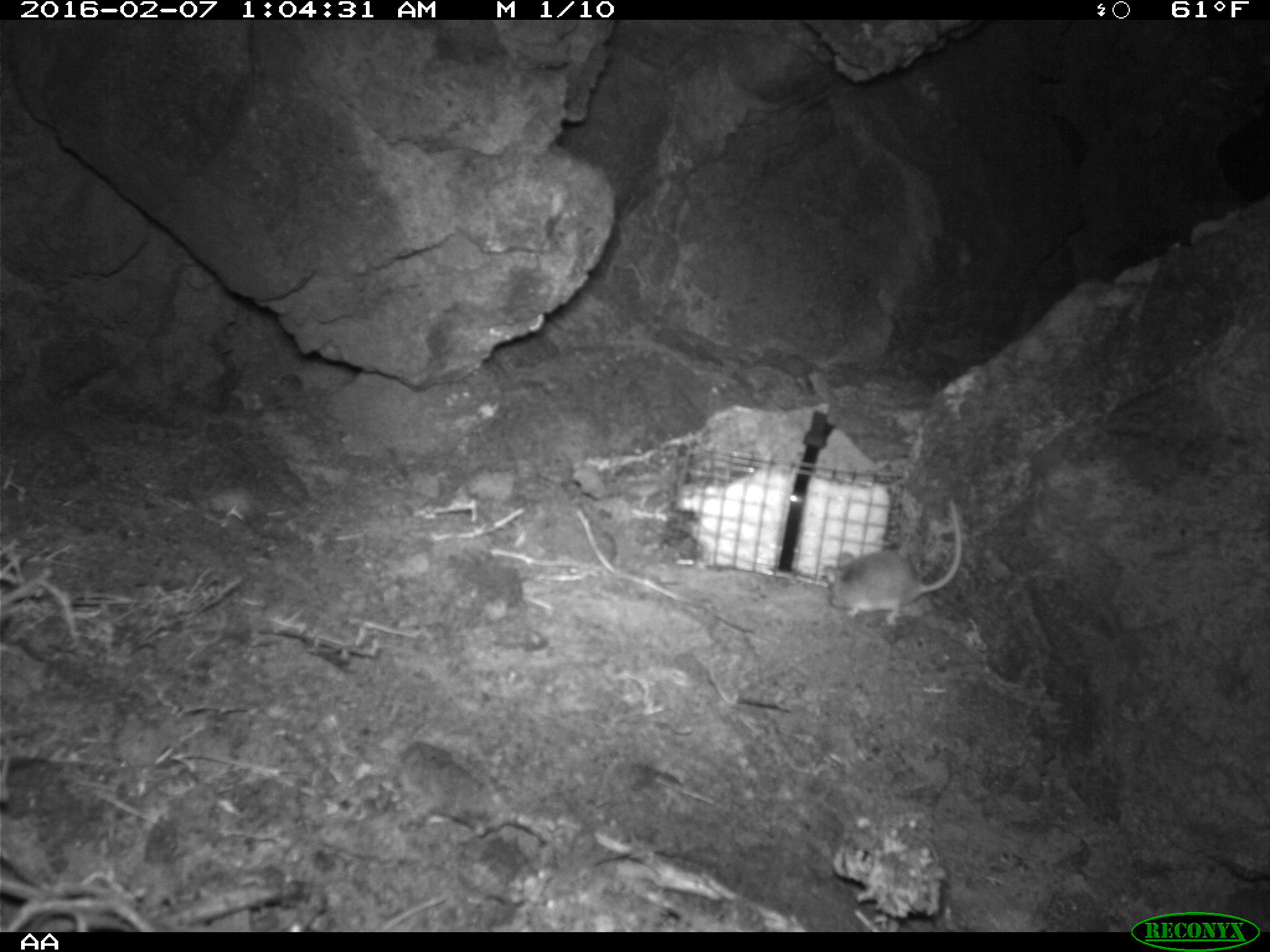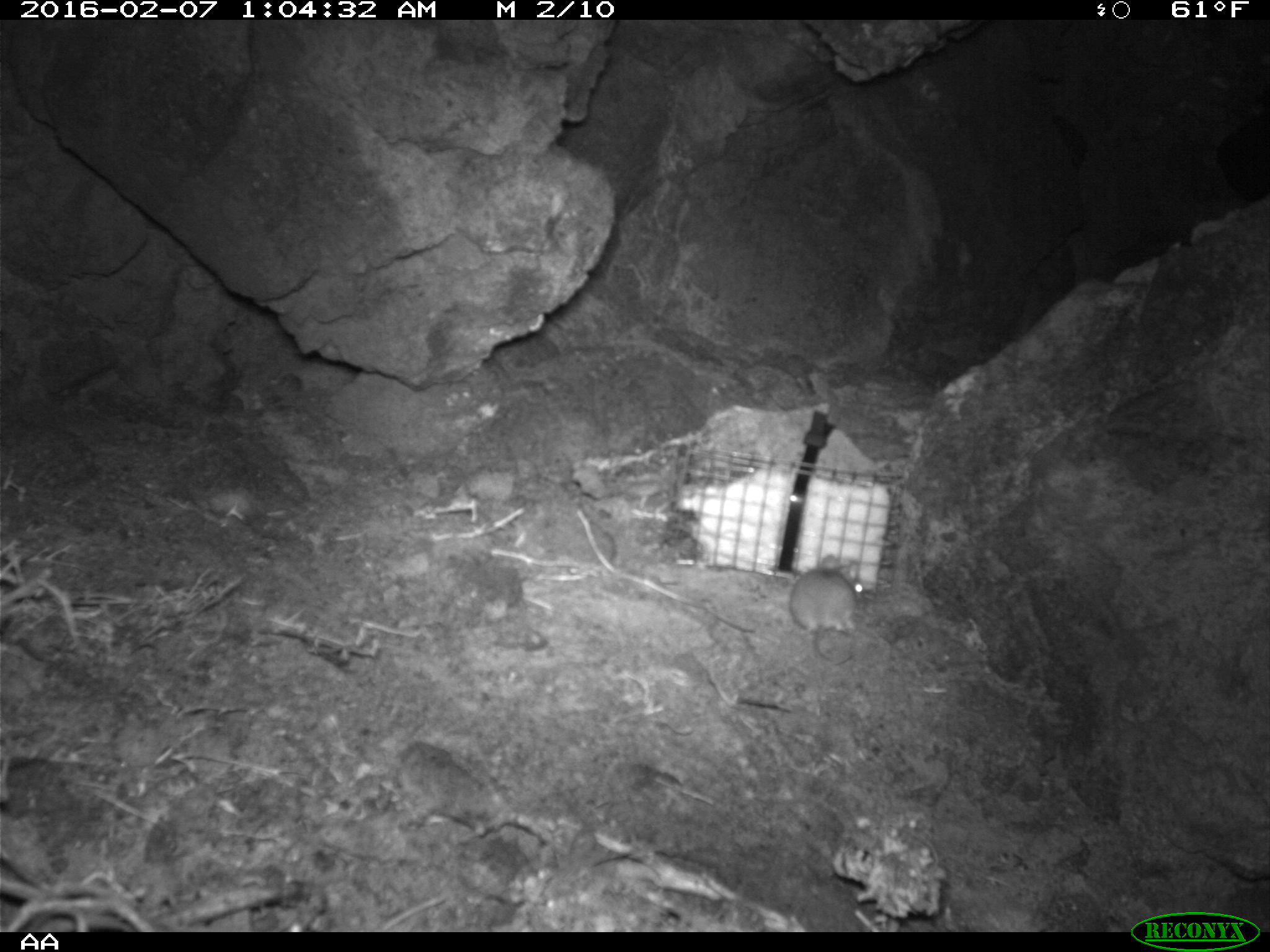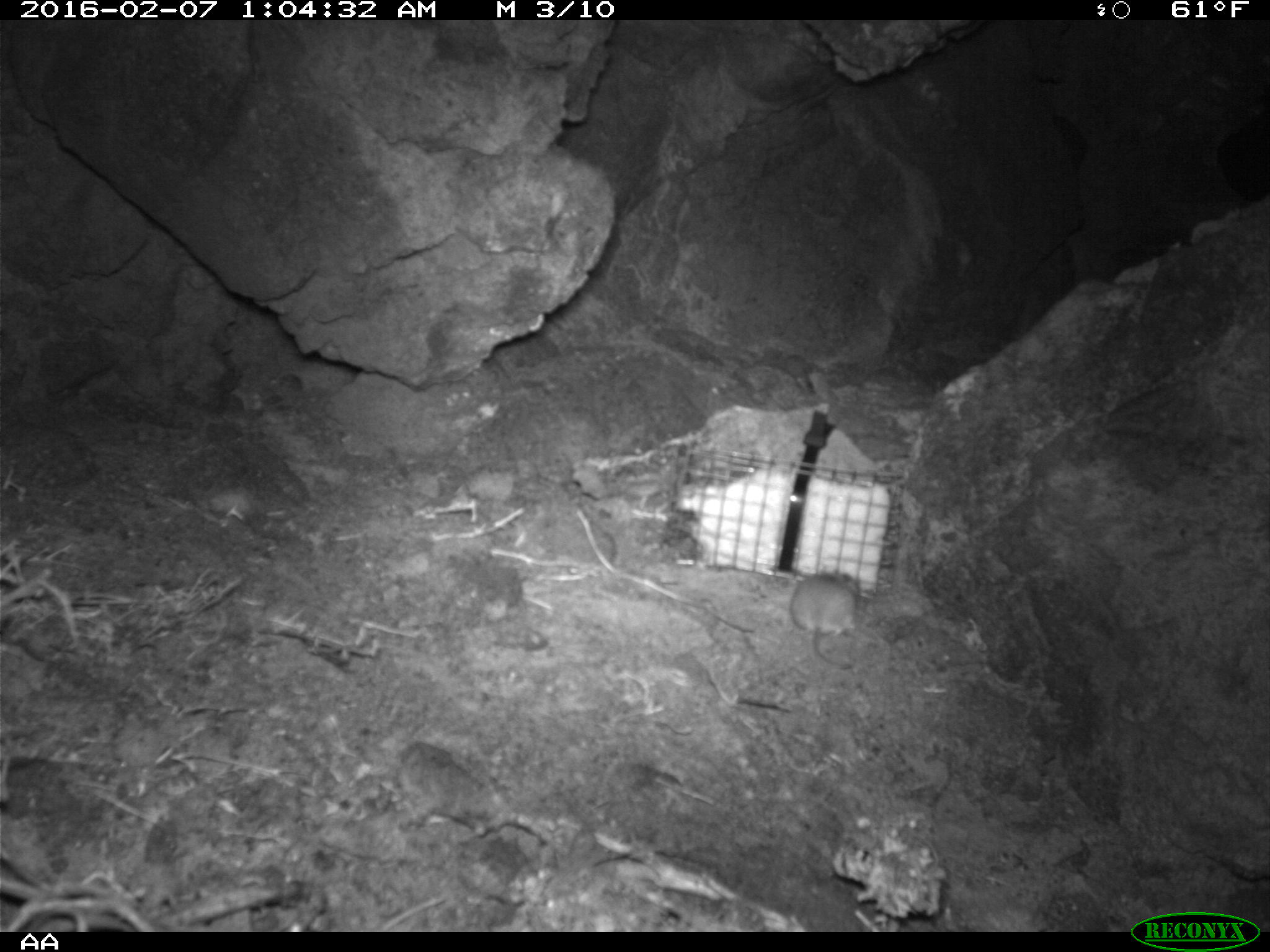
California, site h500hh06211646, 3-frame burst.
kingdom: Animalia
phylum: Chordata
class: Mammalia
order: Rodentia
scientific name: Rodentia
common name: rodent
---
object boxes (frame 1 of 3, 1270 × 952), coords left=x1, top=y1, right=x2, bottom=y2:
rodent: left=825, top=501, right=962, bottom=624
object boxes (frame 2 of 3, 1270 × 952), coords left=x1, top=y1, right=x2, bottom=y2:
rodent: left=787, top=554, right=866, bottom=668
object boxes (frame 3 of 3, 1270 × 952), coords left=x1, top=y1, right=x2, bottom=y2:
rodent: left=789, top=567, right=860, bottom=670